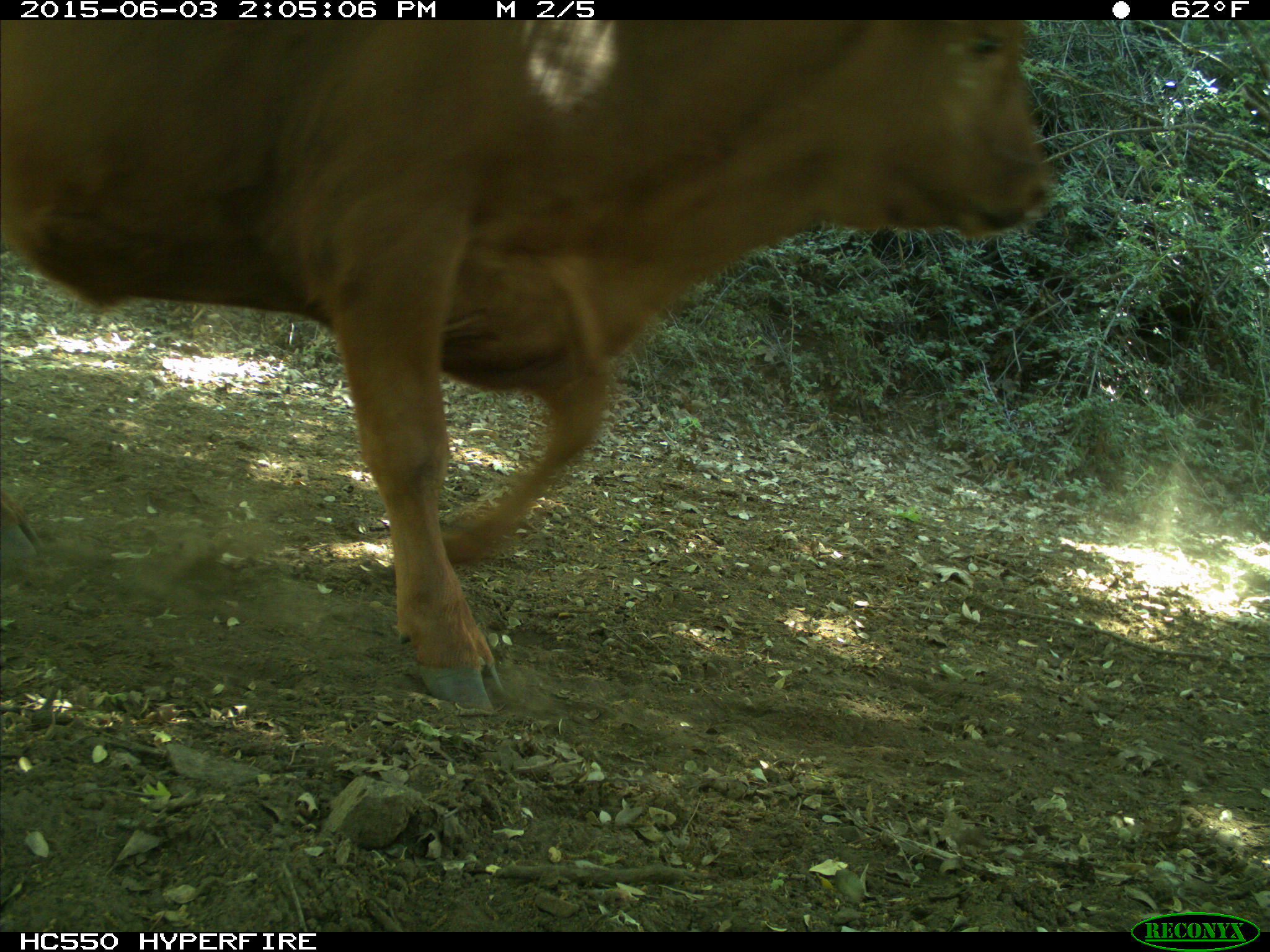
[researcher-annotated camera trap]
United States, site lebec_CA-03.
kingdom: Animalia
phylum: Chordata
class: Mammalia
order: Artiodactyla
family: Bovidae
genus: Bos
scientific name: Bos taurus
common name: domestic cow